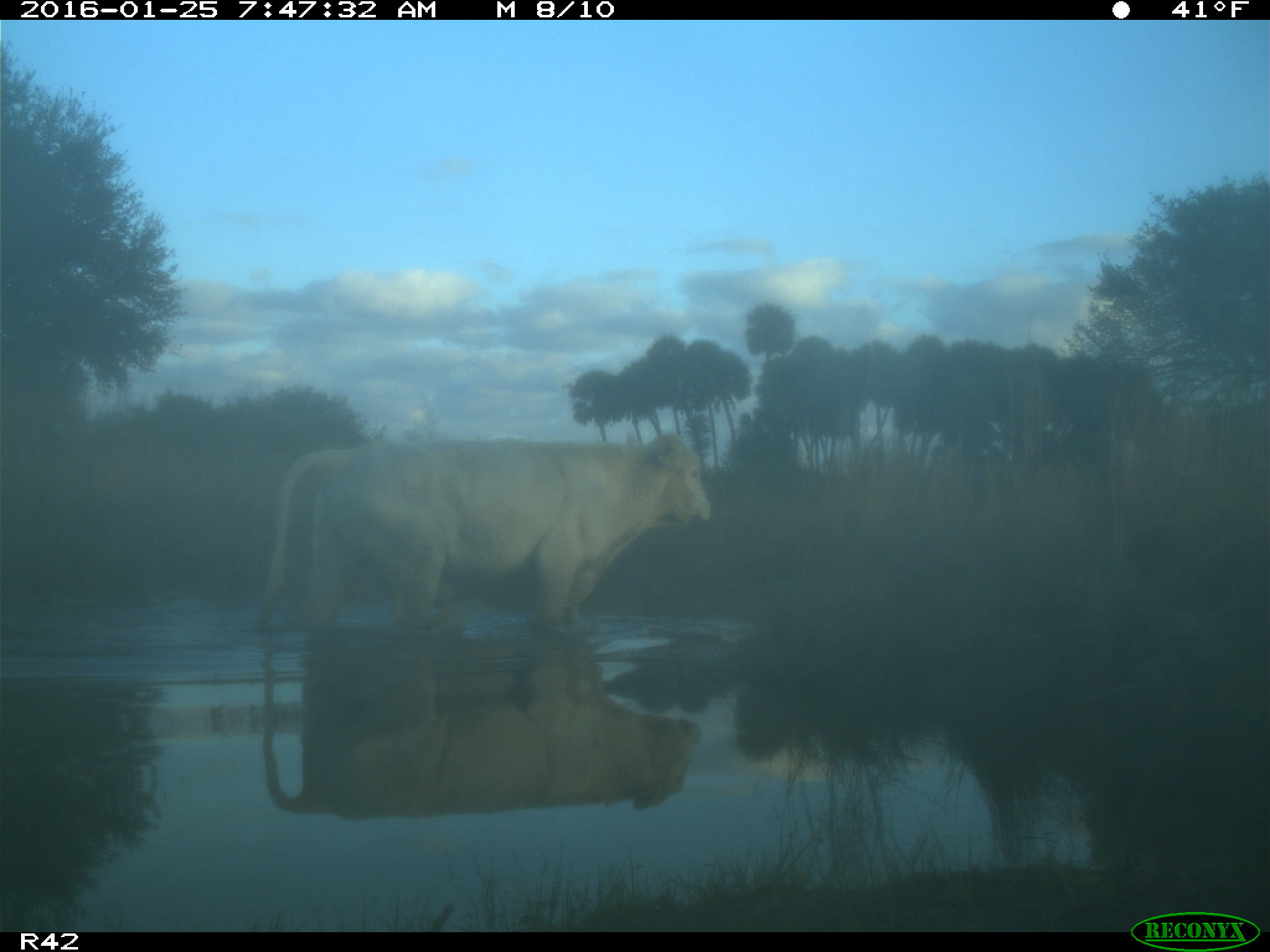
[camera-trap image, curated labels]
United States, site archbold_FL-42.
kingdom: Animalia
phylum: Chordata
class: Mammalia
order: Artiodactyla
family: Bovidae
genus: Bos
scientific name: Bos taurus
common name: domestic cow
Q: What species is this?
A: Bos taurus (domestic cow).